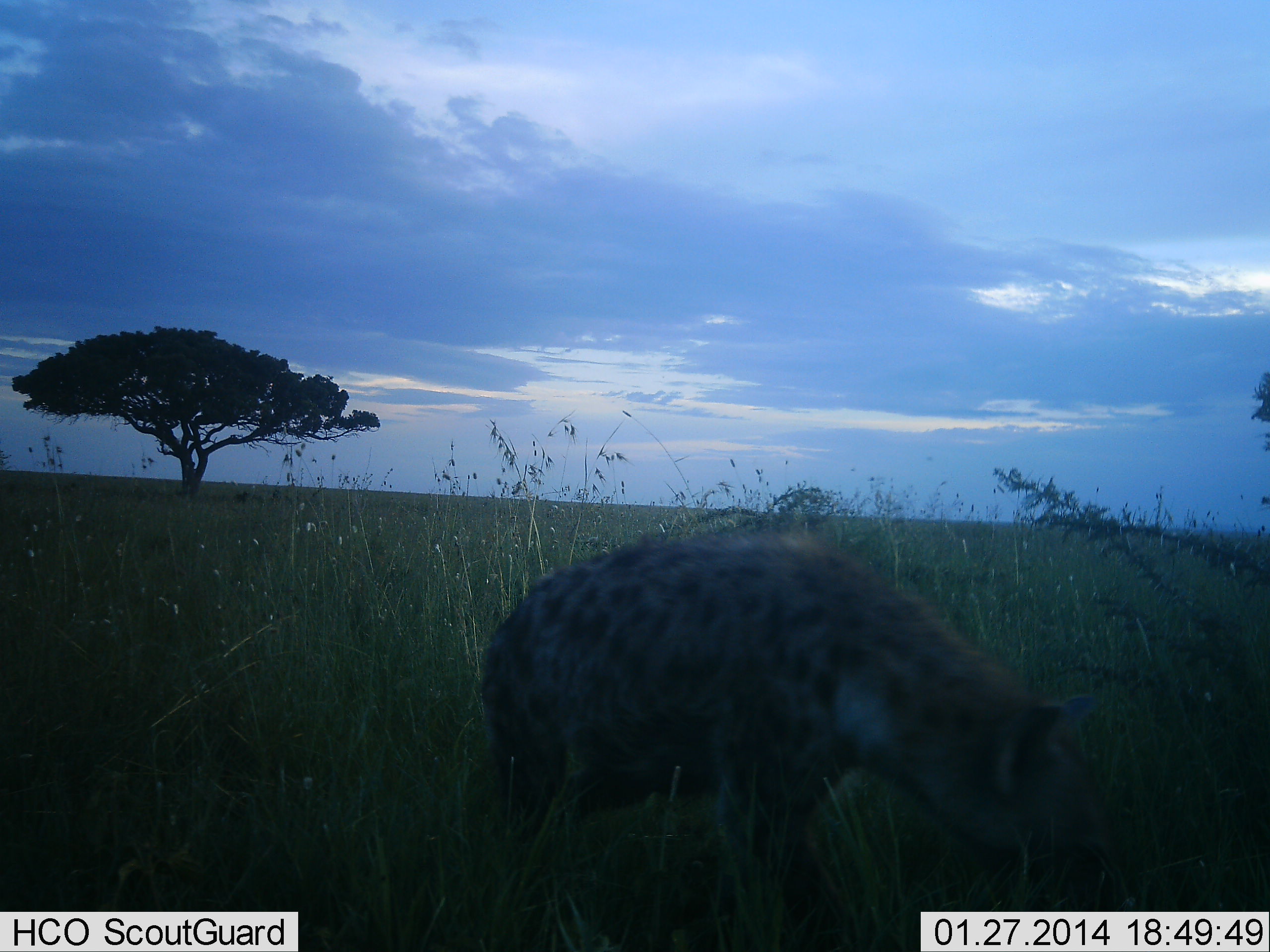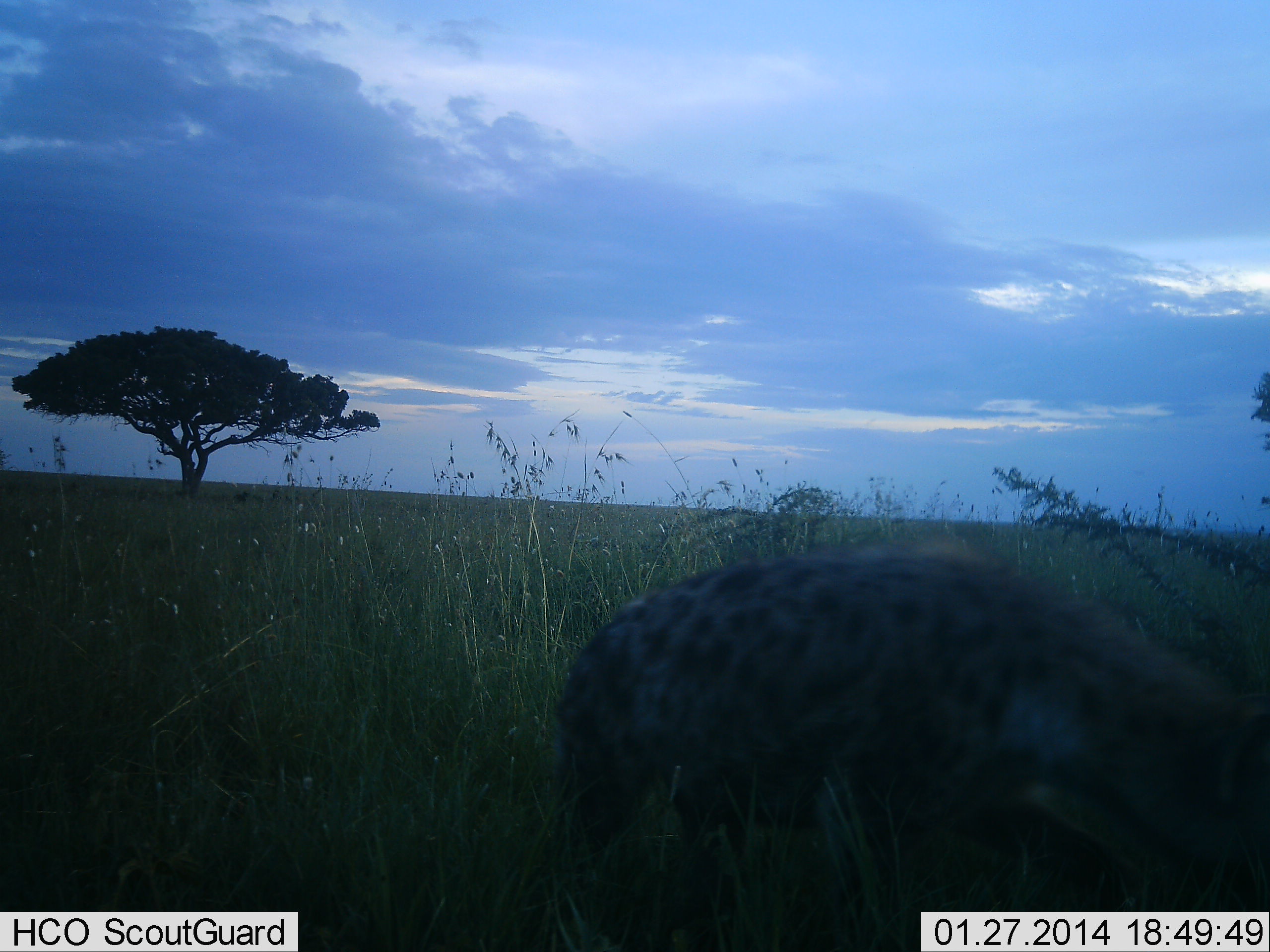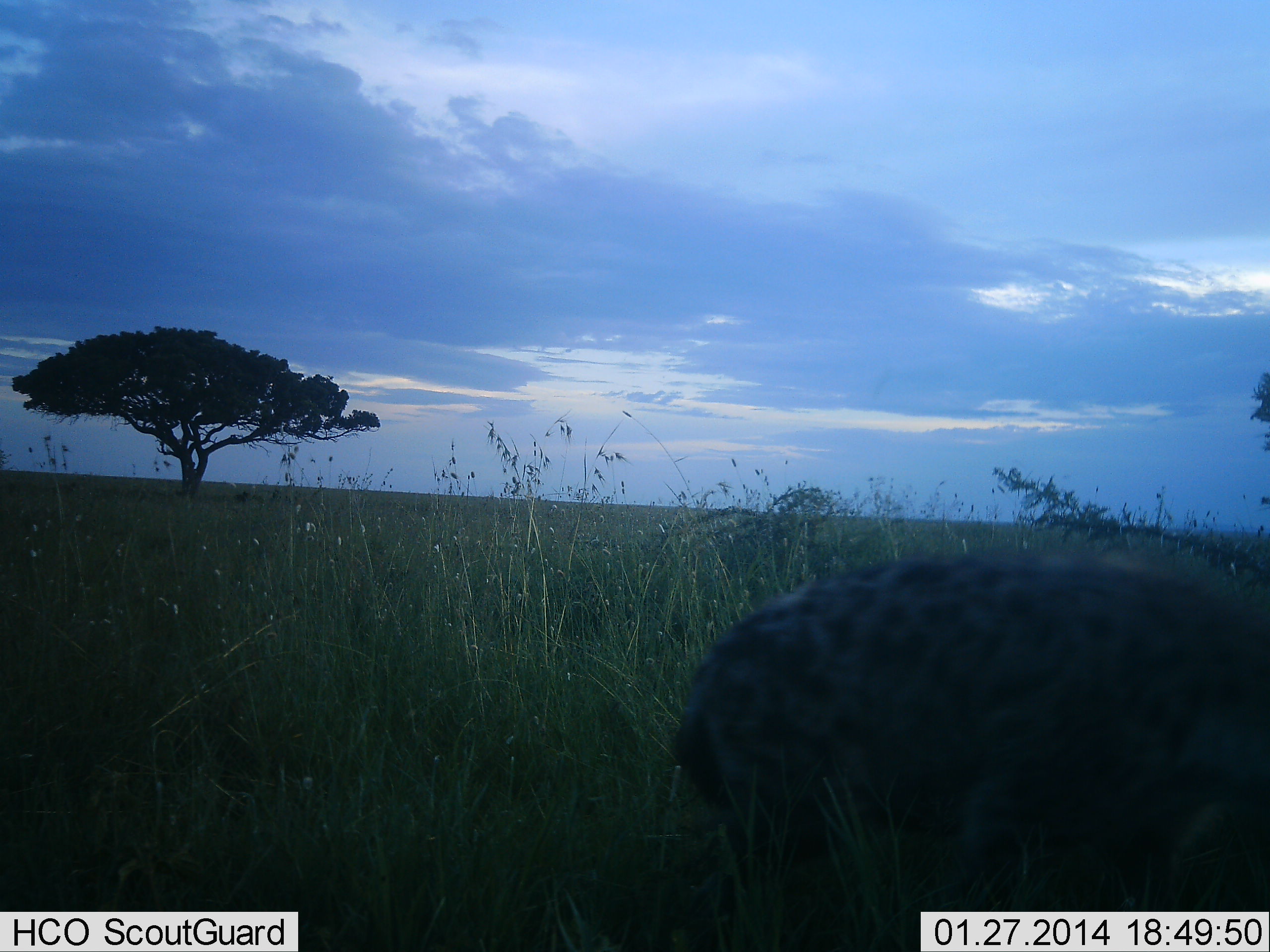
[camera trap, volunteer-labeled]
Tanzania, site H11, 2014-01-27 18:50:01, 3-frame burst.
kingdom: Animalia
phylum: Chordata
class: Mammalia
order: Carnivora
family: Hyaenidae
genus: Crocuta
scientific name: Crocuta crocuta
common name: spotted hyena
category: hyenaspotted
Hyenaspotted (spotted hyena) (Crocuta crocuta), count 1. Behavior (volunteer vote fractions): standing 0%, resting 0%, moving 100%, interacting 0%. Young present (vote fraction): 0%. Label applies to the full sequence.